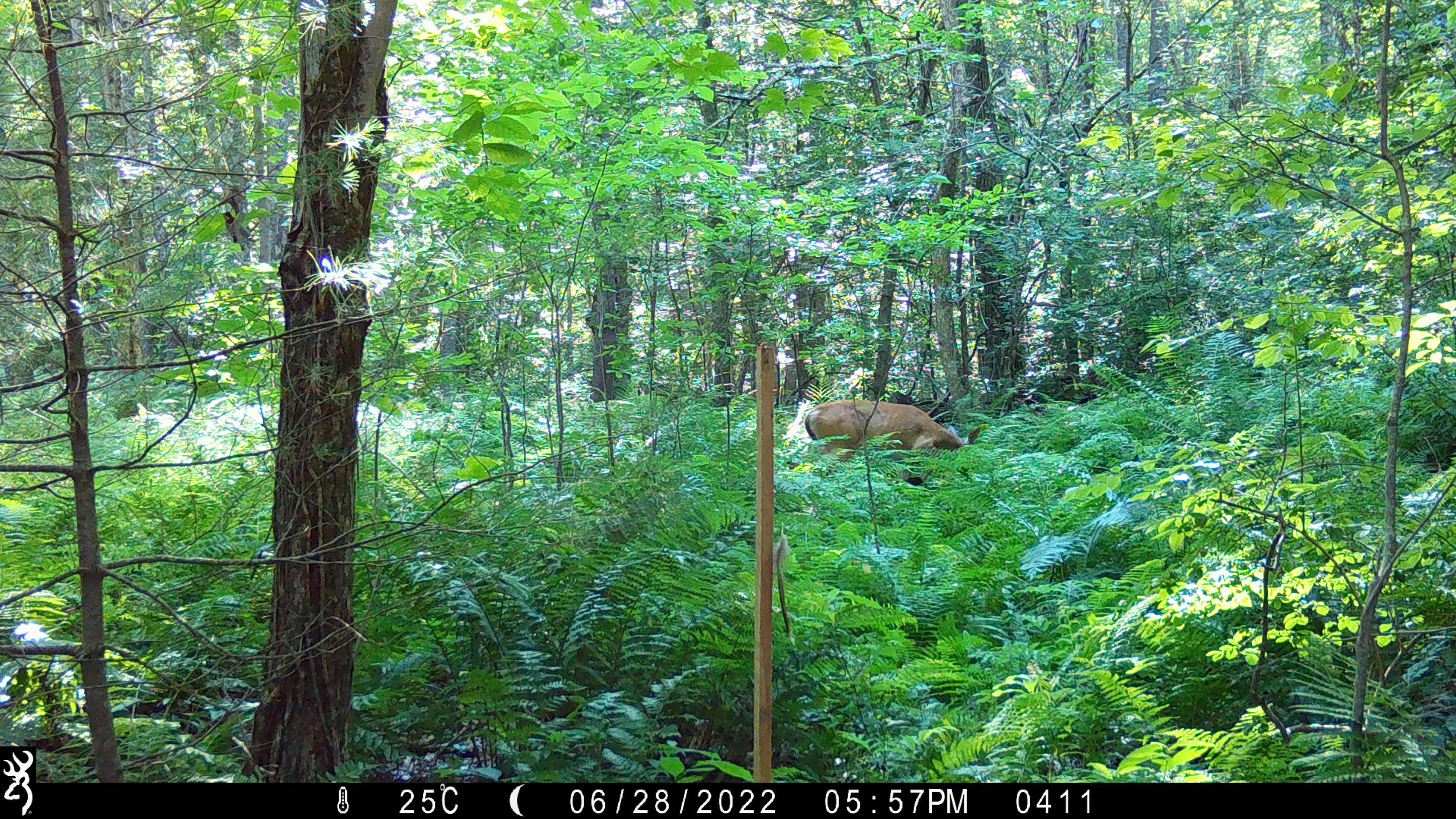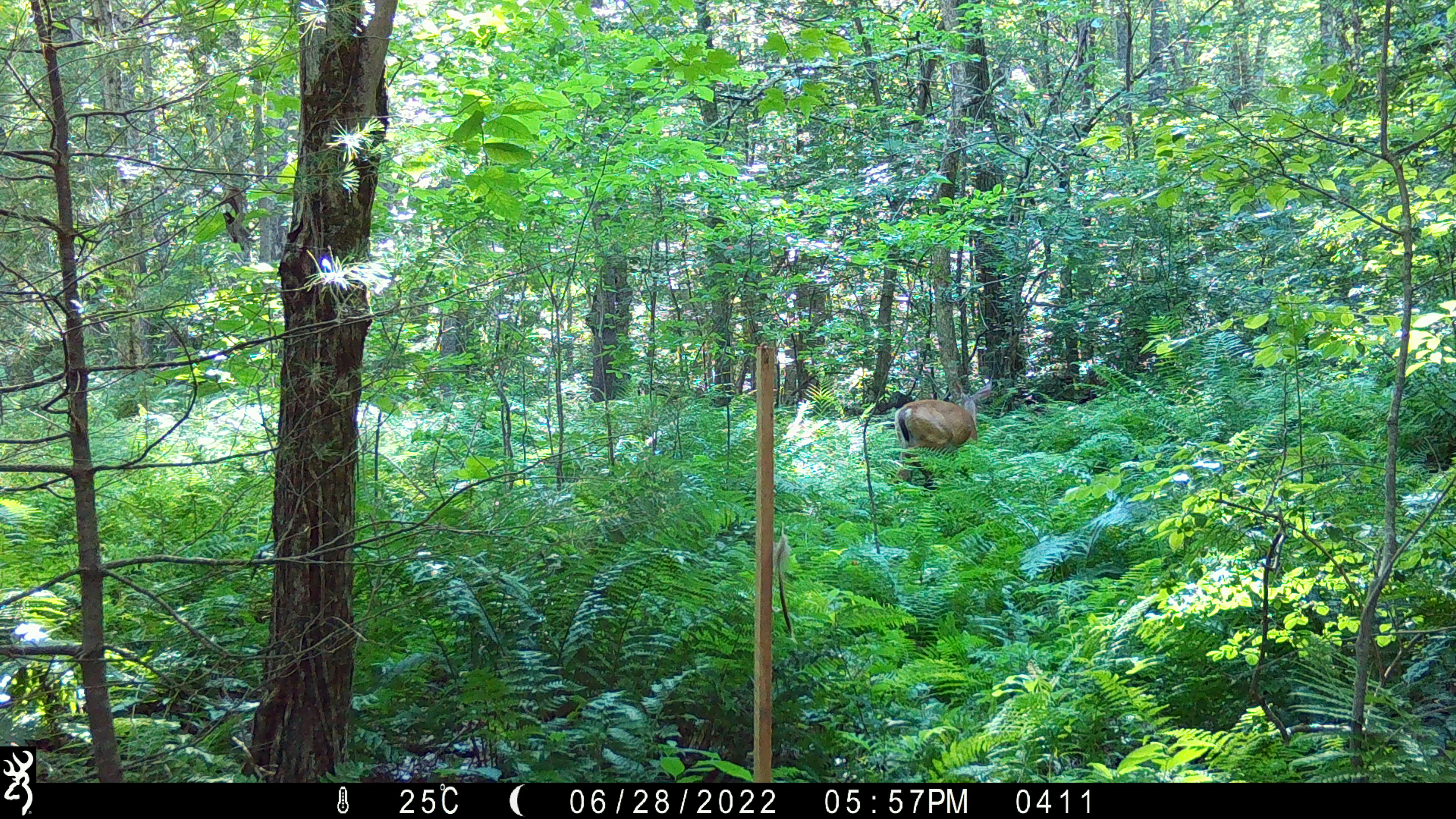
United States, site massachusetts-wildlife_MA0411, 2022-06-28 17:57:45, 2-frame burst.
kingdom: Animalia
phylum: Chordata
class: Mammalia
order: Artiodactyla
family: Cervidae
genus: Odocoileus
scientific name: Odocoileus virginianus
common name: white-tailed deer